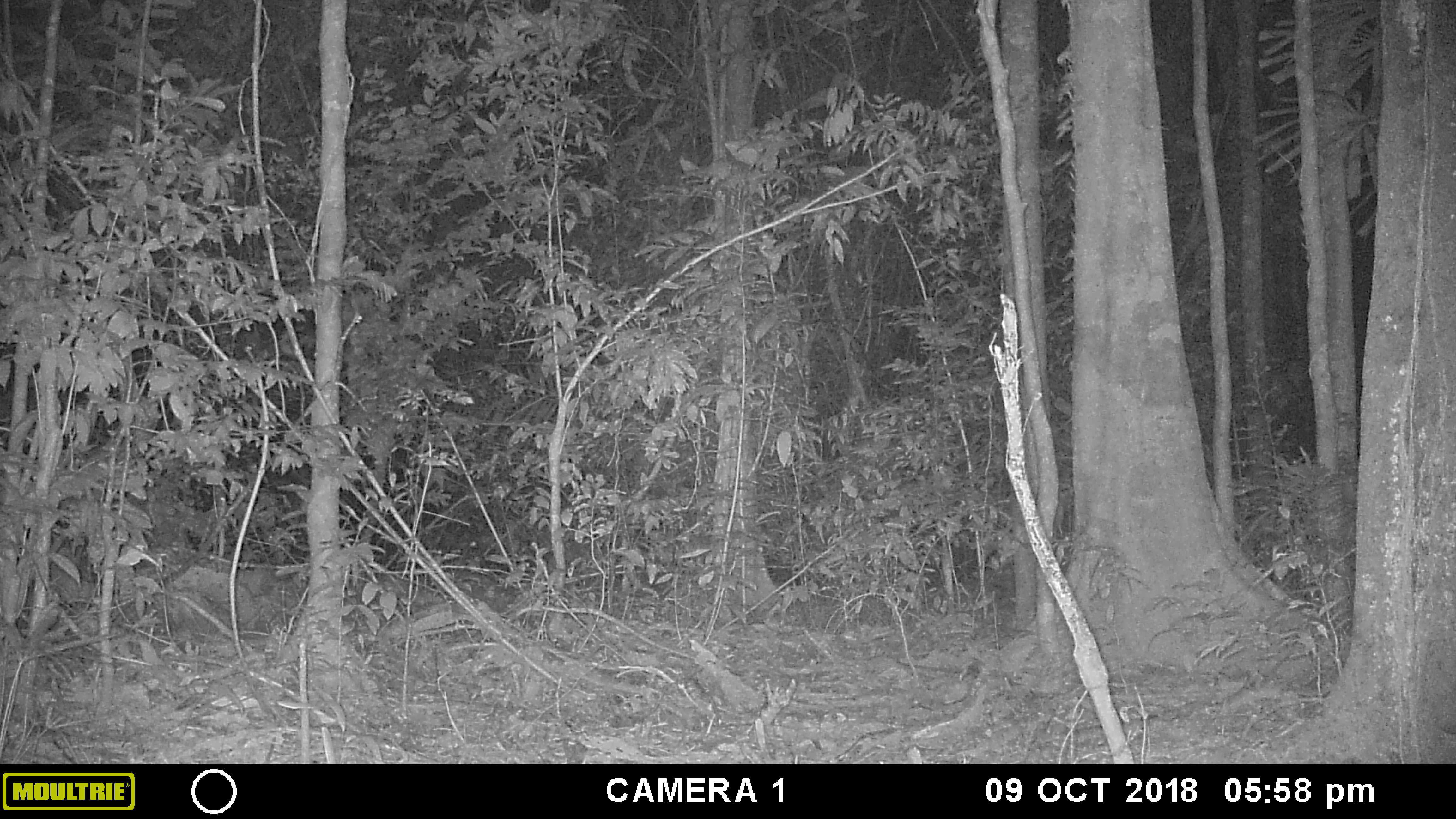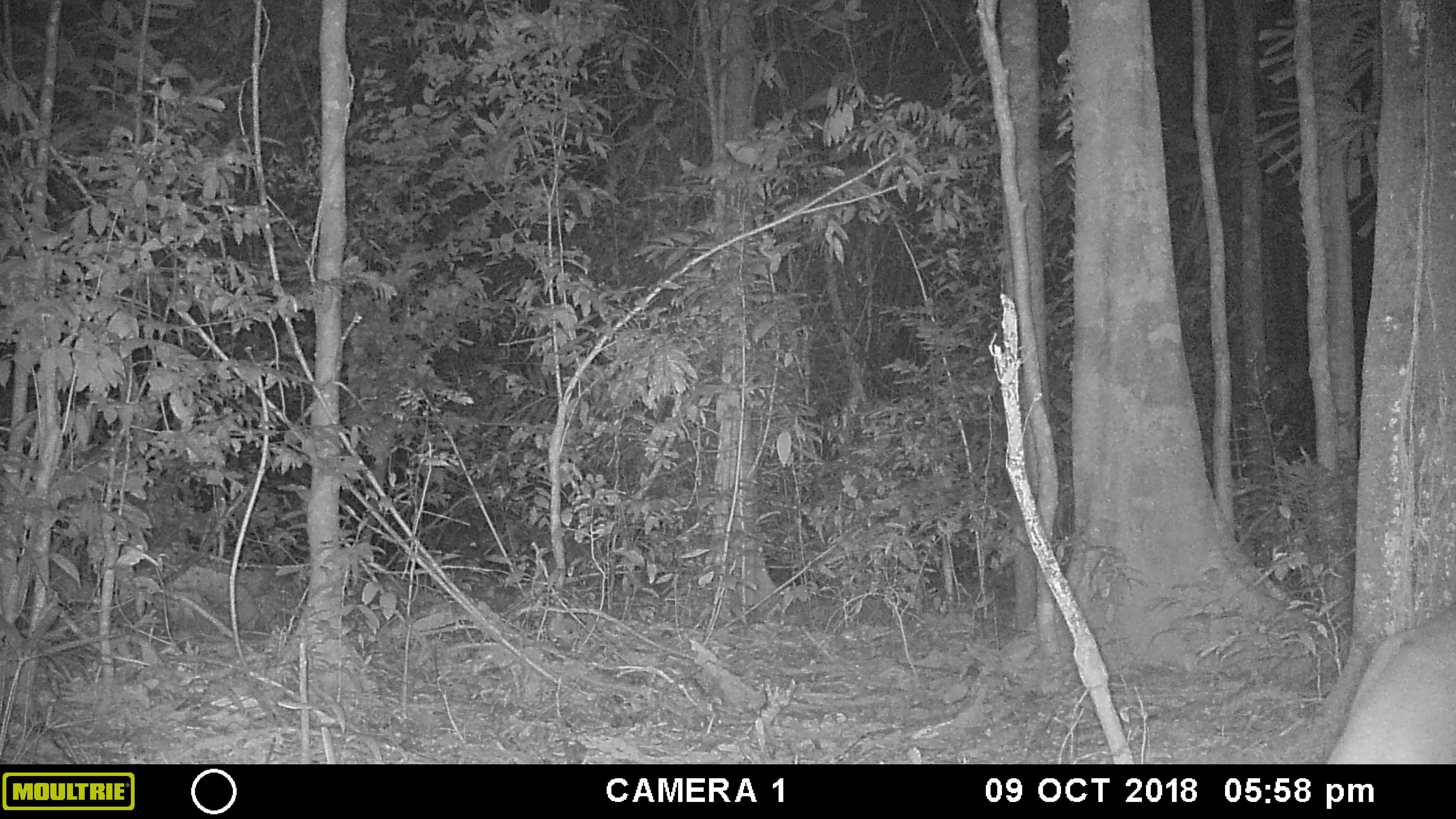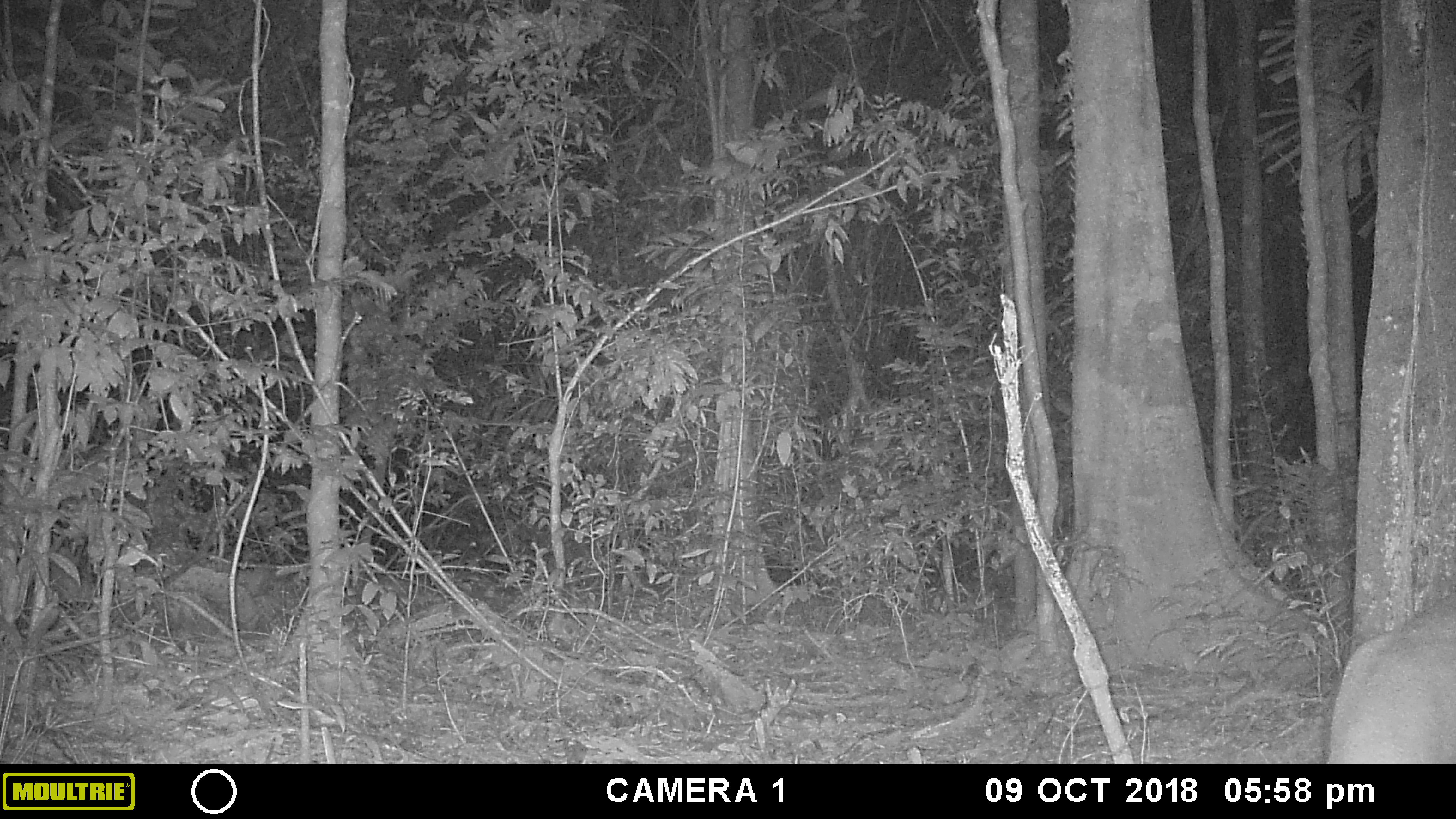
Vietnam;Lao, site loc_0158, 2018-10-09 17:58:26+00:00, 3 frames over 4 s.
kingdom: Animalia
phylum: Chordata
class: Mammalia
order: Artiodactyla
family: Cervidae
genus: Muntiacus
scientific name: Muntiacus vuquangensis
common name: large-antlered muntjac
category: large antlered muntjac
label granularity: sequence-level